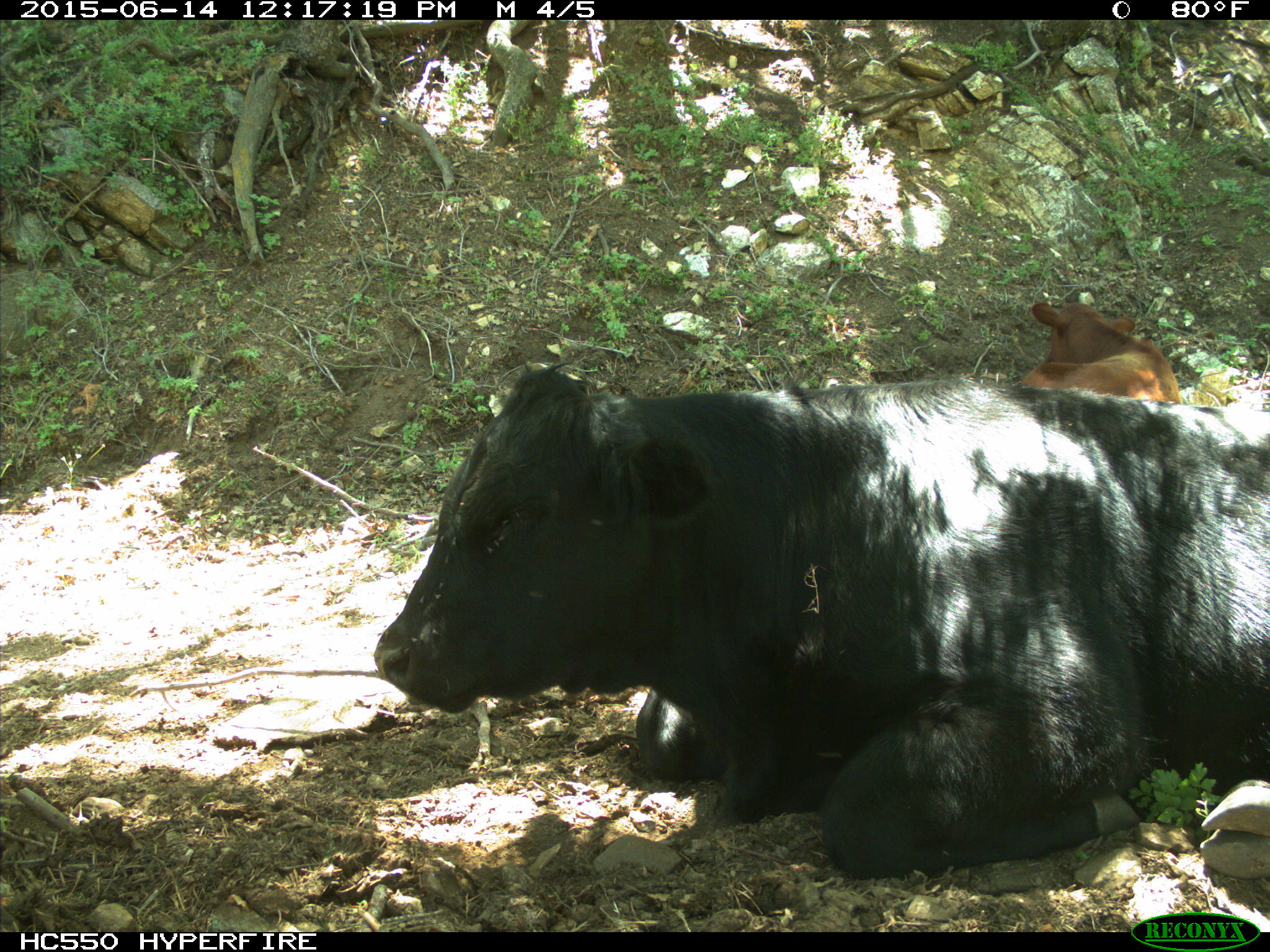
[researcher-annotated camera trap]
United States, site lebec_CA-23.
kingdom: Animalia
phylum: Chordata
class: Mammalia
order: Artiodactyla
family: Bovidae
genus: Bos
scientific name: Bos taurus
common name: domestic cow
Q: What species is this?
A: Bos taurus (domestic cow).